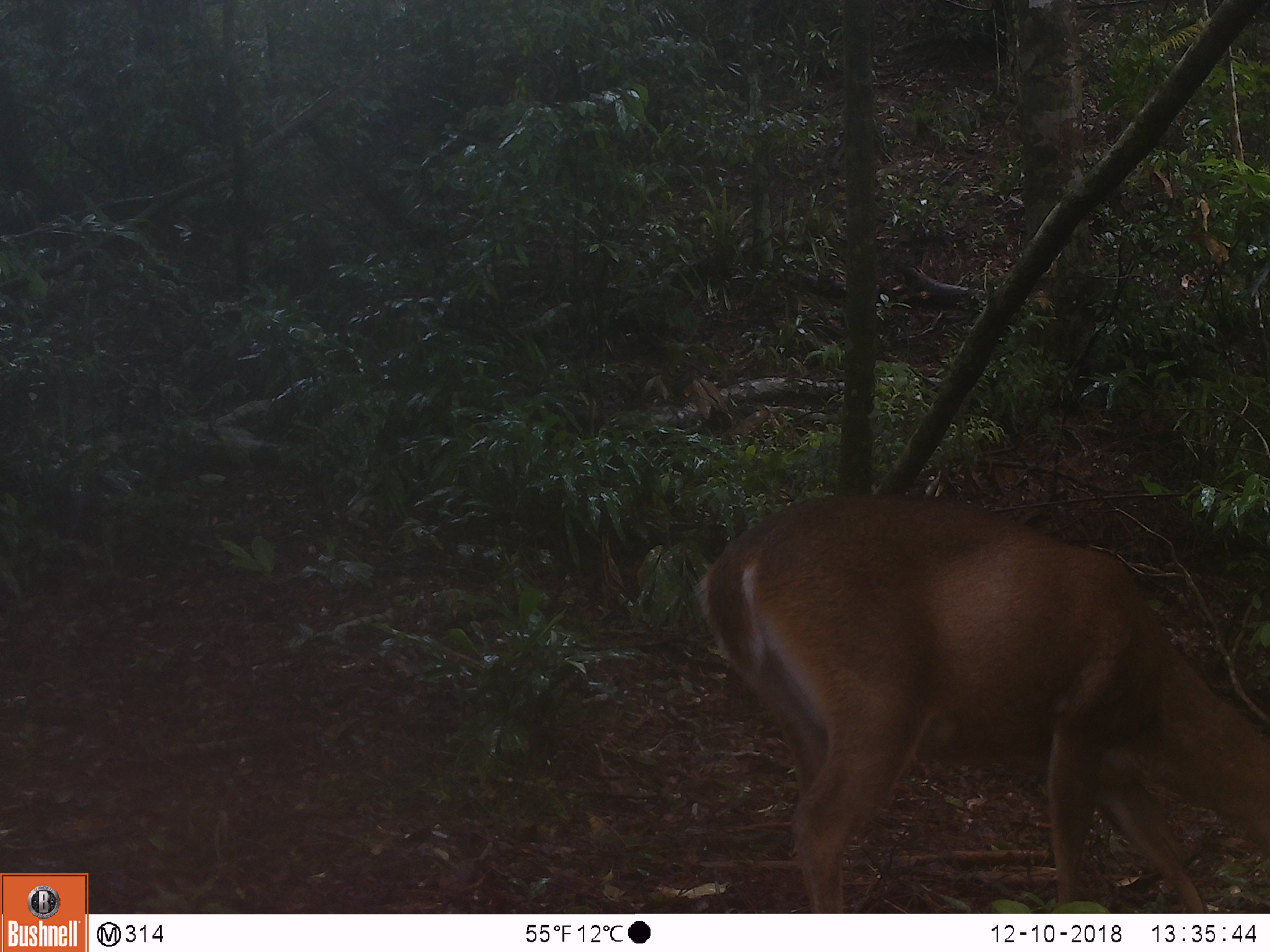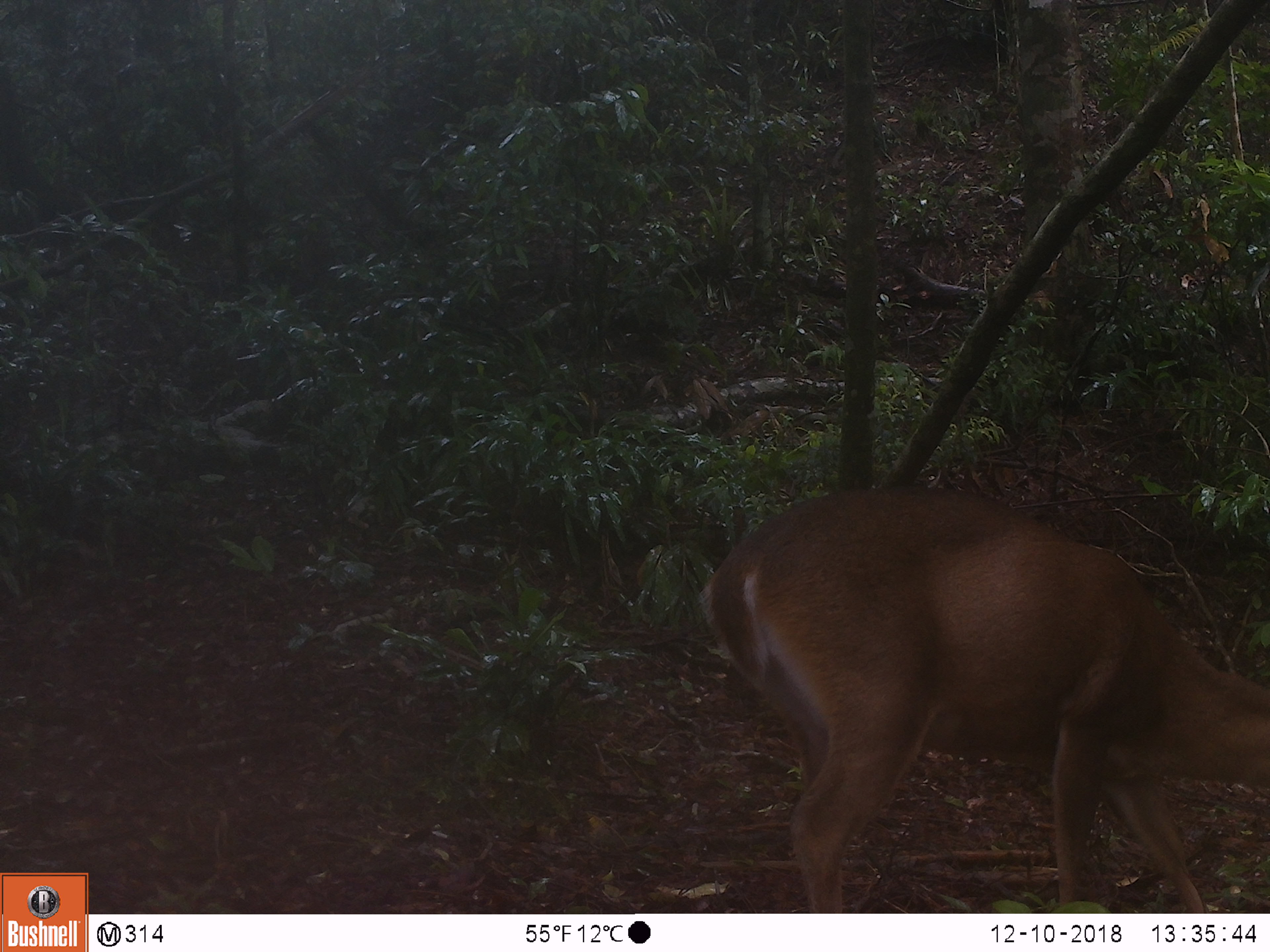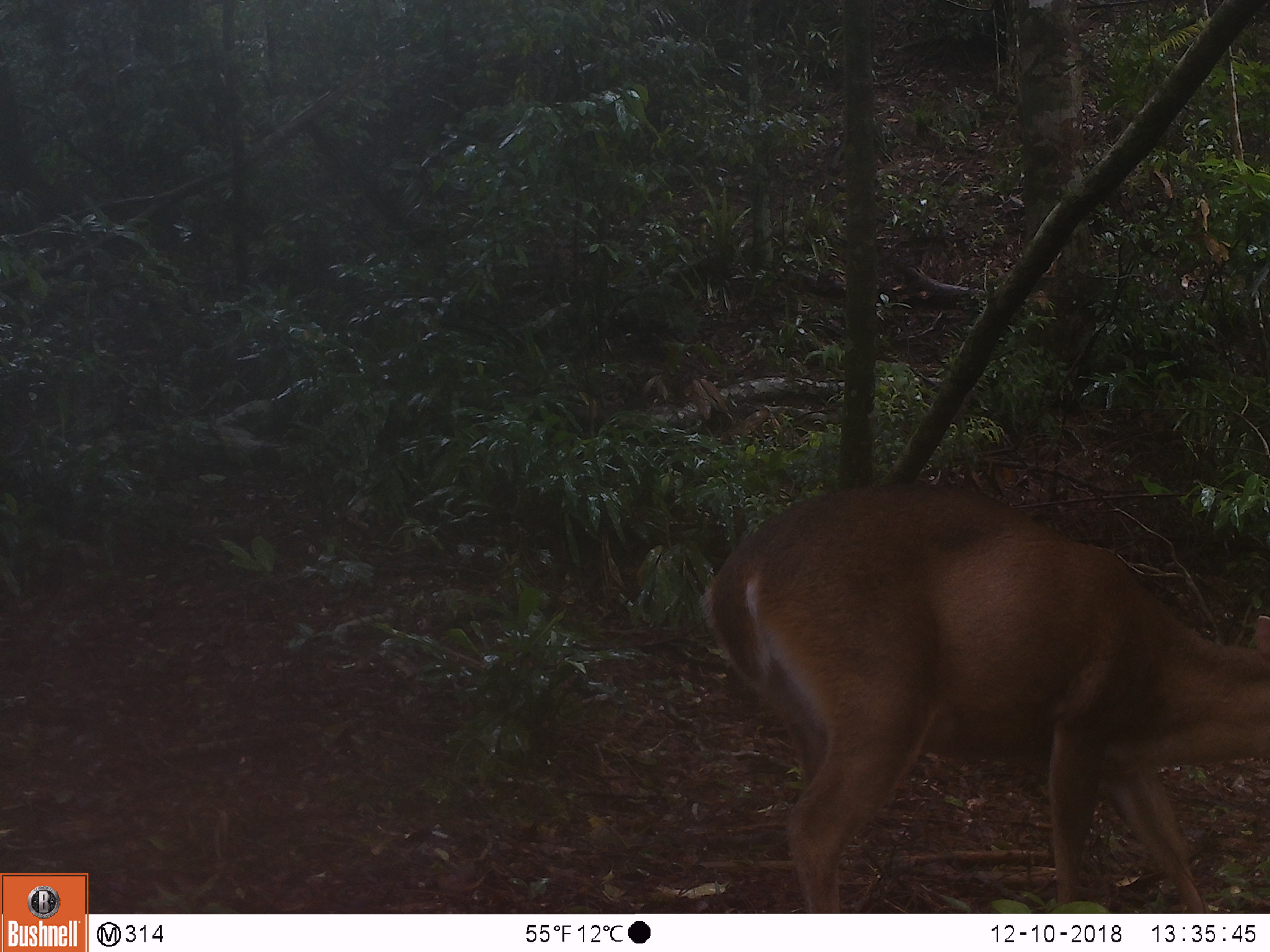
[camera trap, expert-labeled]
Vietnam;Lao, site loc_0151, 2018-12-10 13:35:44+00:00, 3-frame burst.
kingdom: Animalia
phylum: Chordata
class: Mammalia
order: Artiodactyla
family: Cervidae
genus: Muntiacus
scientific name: Muntiacus vuquangensis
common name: large-antlered muntjac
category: large antlered muntjac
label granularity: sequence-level